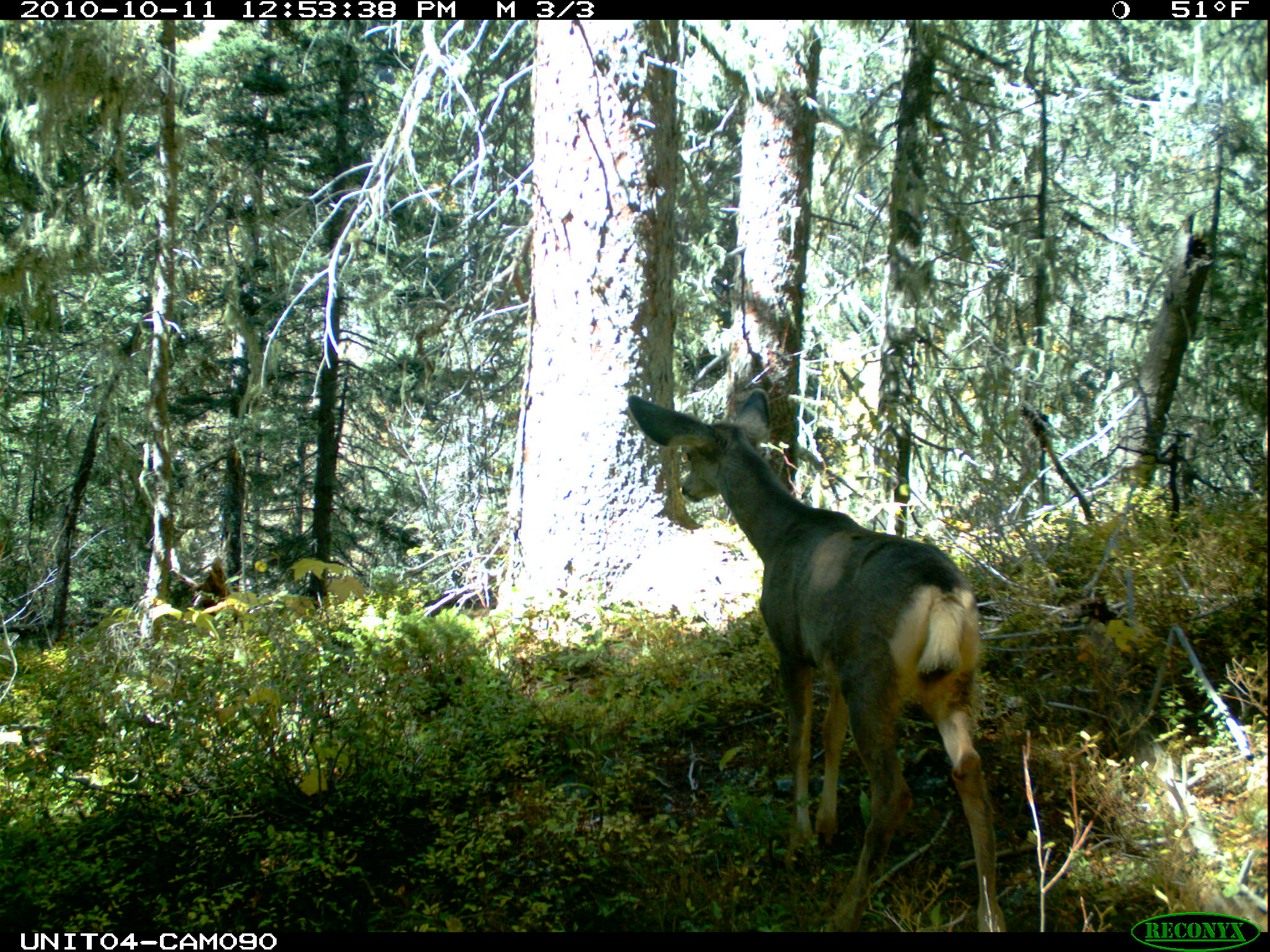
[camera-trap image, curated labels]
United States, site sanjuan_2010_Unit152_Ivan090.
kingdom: Animalia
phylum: Chordata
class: Mammalia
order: Artiodactyla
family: Cervidae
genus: Odocoileus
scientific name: Odocoileus hemionus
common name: mule deer